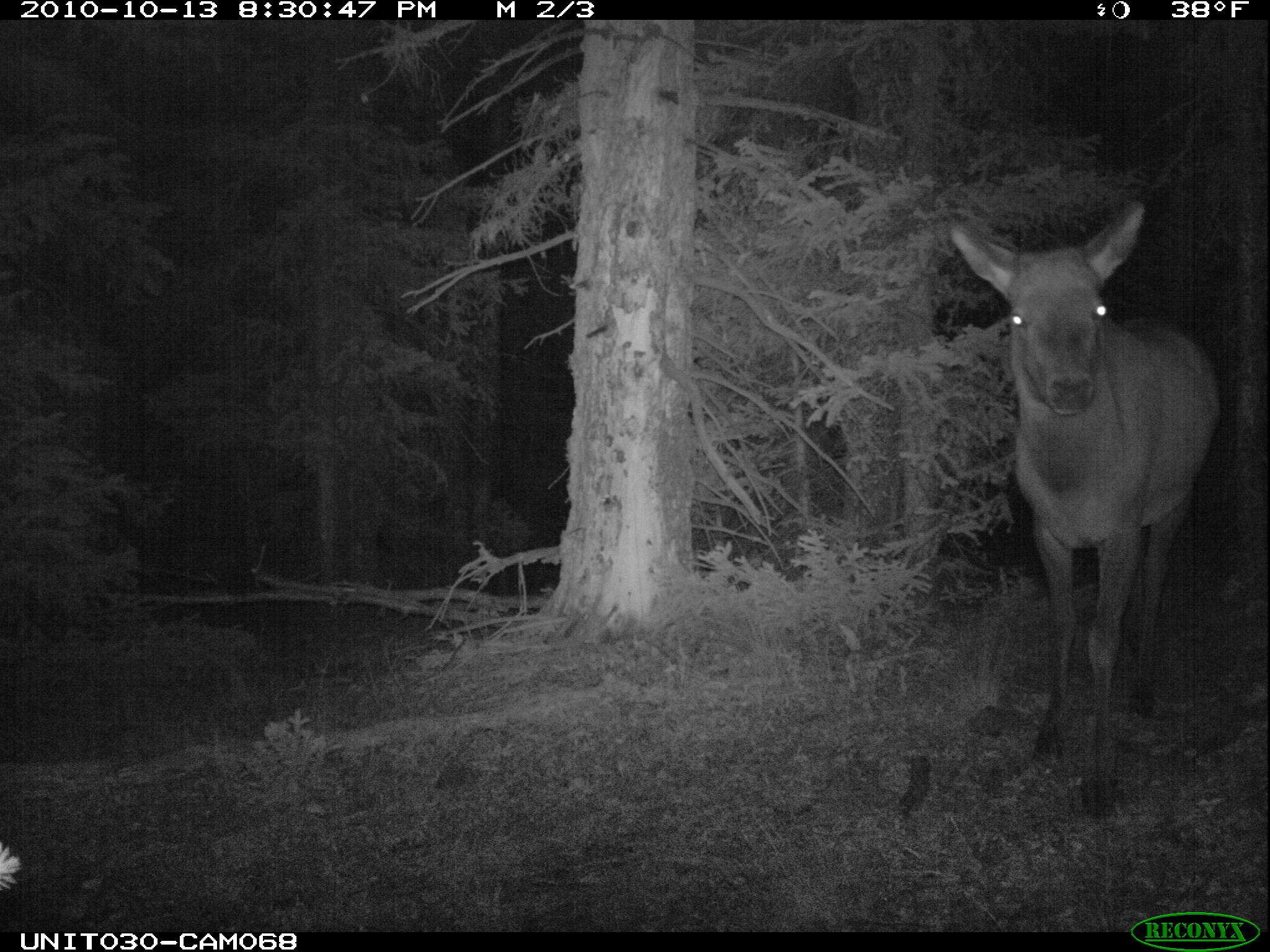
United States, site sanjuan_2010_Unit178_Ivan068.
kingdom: Animalia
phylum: Chordata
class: Mammalia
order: Artiodactyla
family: Cervidae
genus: Cervus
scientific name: Cervus elaphus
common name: red deer